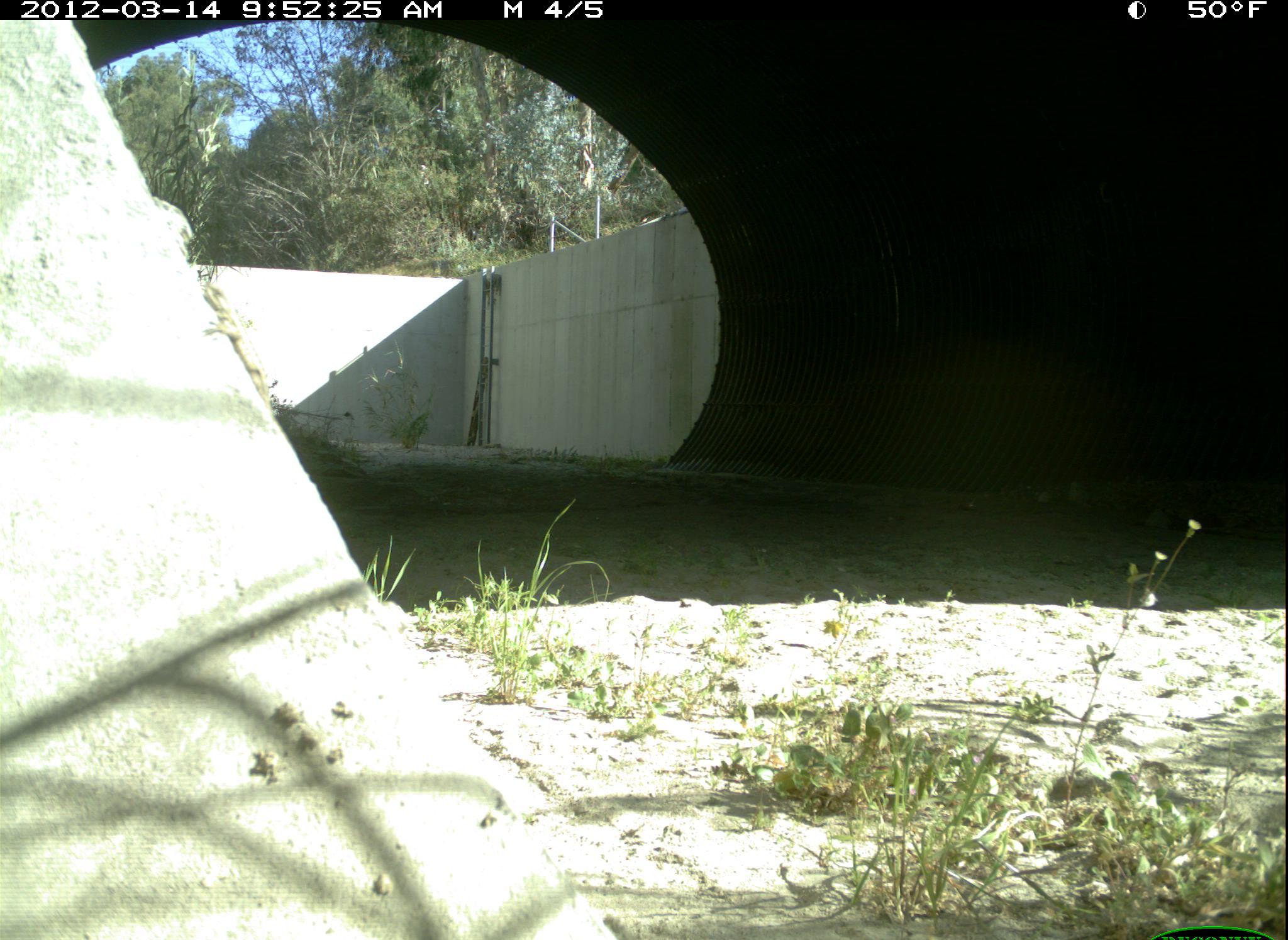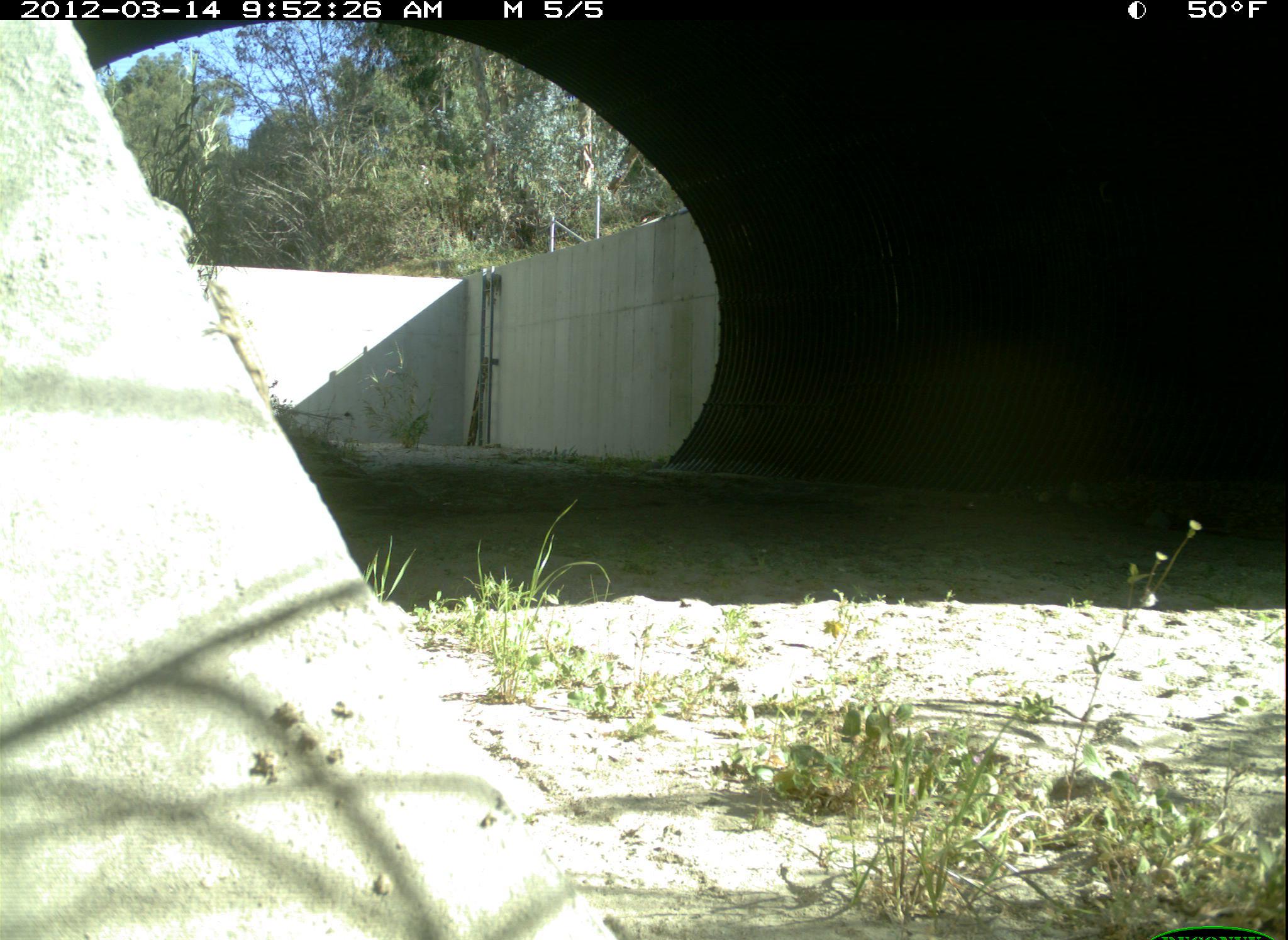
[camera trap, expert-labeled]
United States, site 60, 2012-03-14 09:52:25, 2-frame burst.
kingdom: Animalia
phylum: Chordata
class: Reptilia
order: Squamata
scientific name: Squamata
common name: lizard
Lizard (Squamata).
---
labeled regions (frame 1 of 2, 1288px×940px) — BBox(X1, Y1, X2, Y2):
lizard: BBox(200, 277, 270, 412)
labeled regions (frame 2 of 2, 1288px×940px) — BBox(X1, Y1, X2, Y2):
lizard: BBox(201, 278, 271, 410)